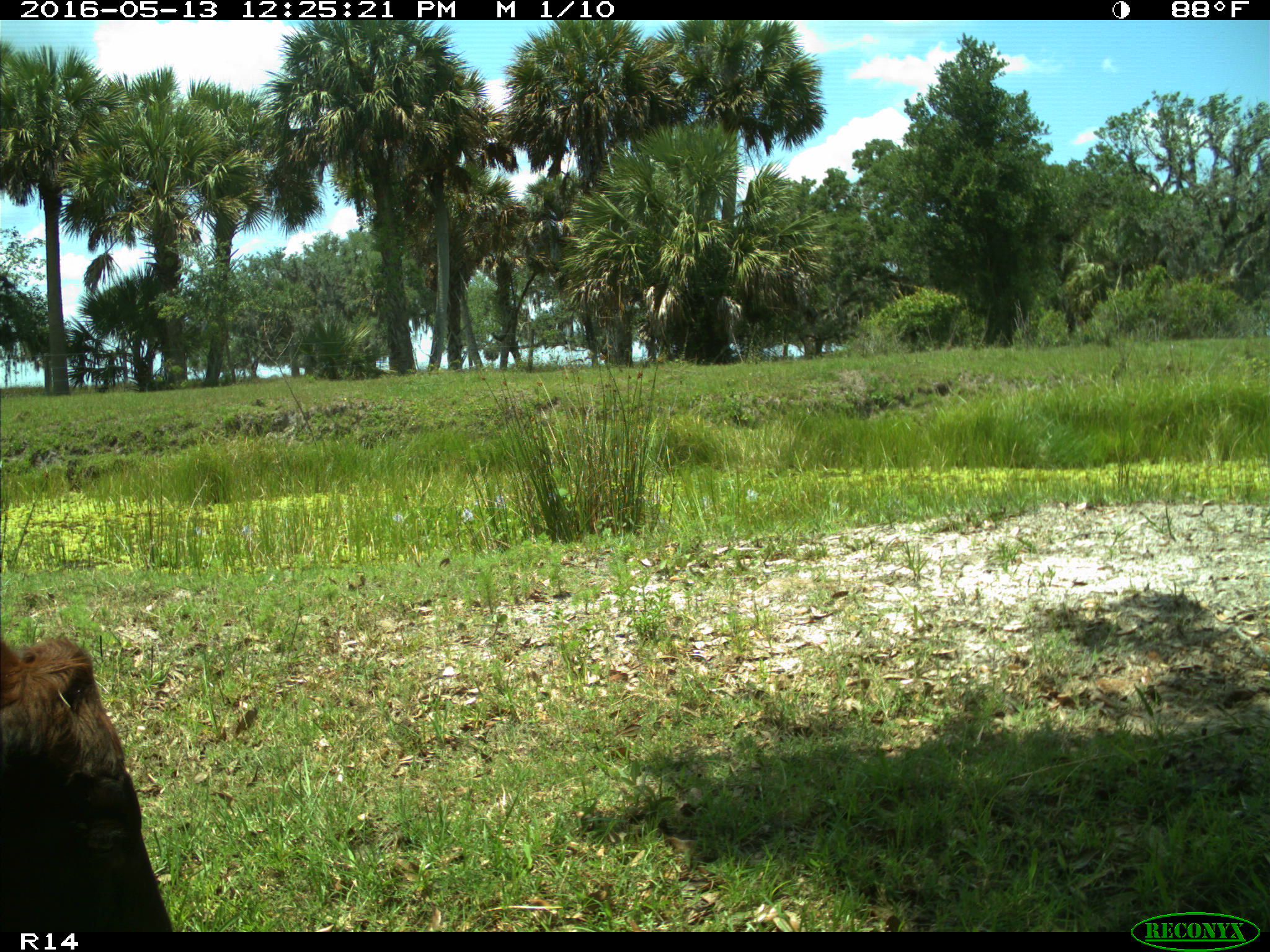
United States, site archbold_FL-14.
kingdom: Animalia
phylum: Chordata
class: Mammalia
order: Artiodactyla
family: Bovidae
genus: Bos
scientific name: Bos taurus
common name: domestic cow